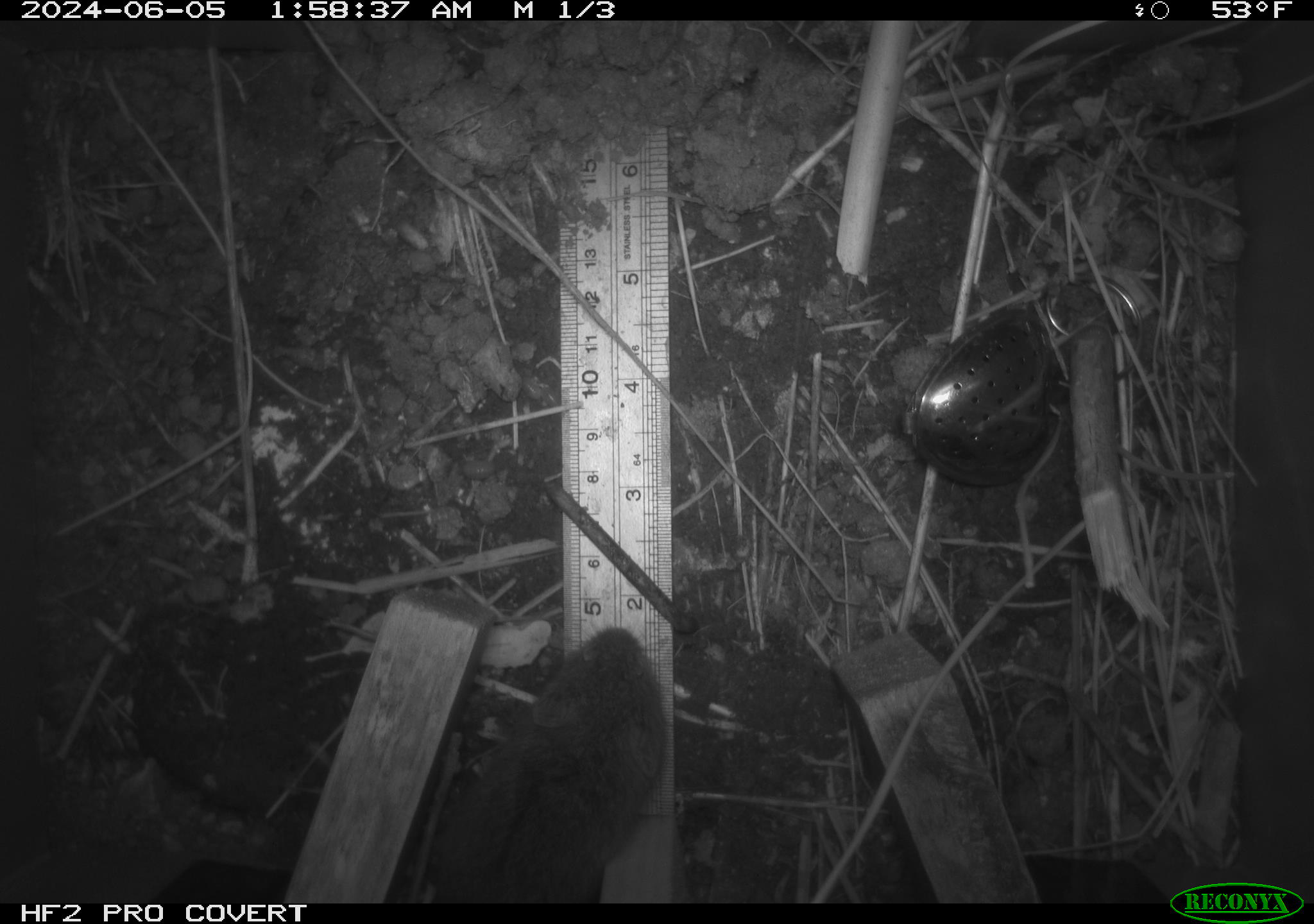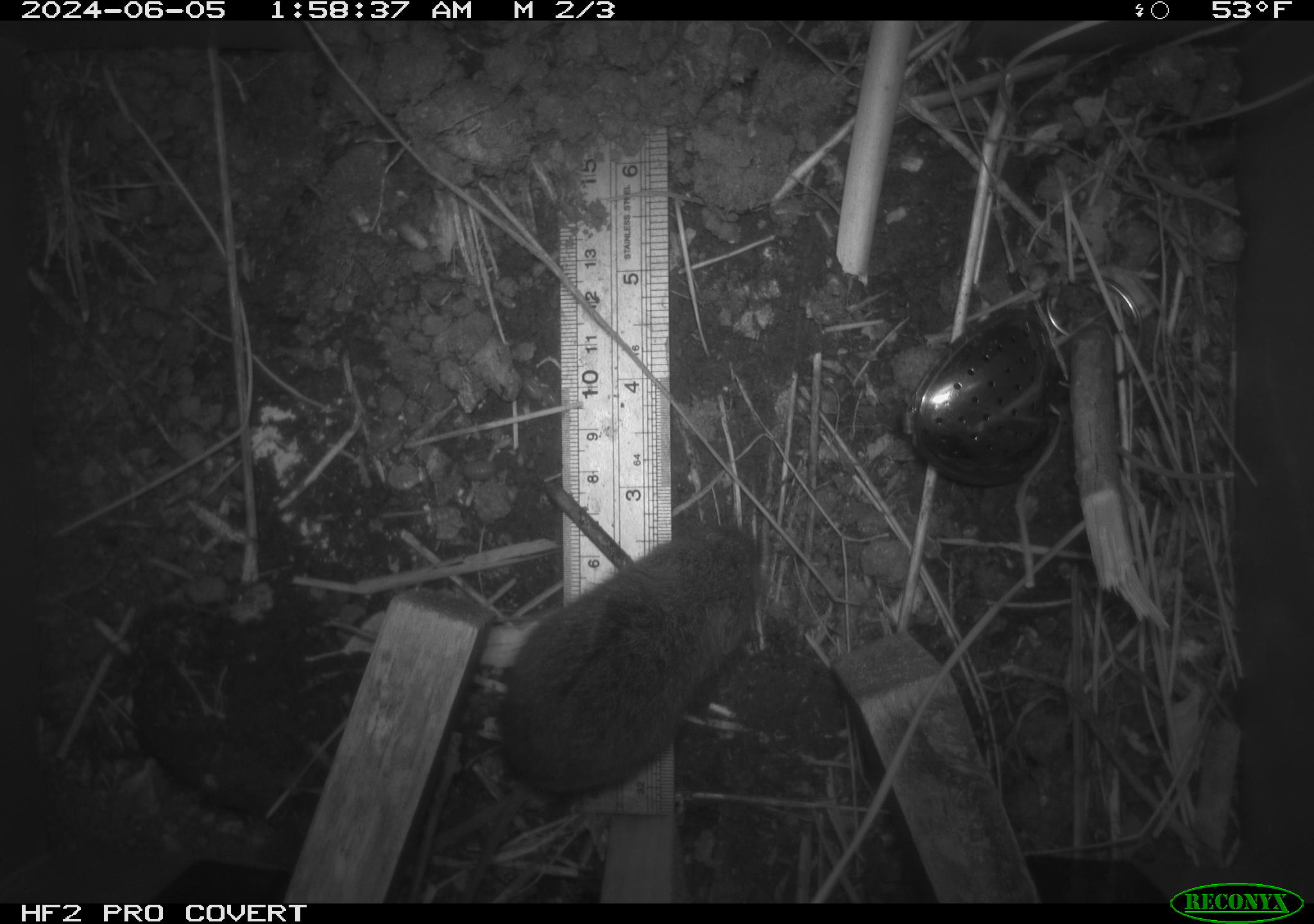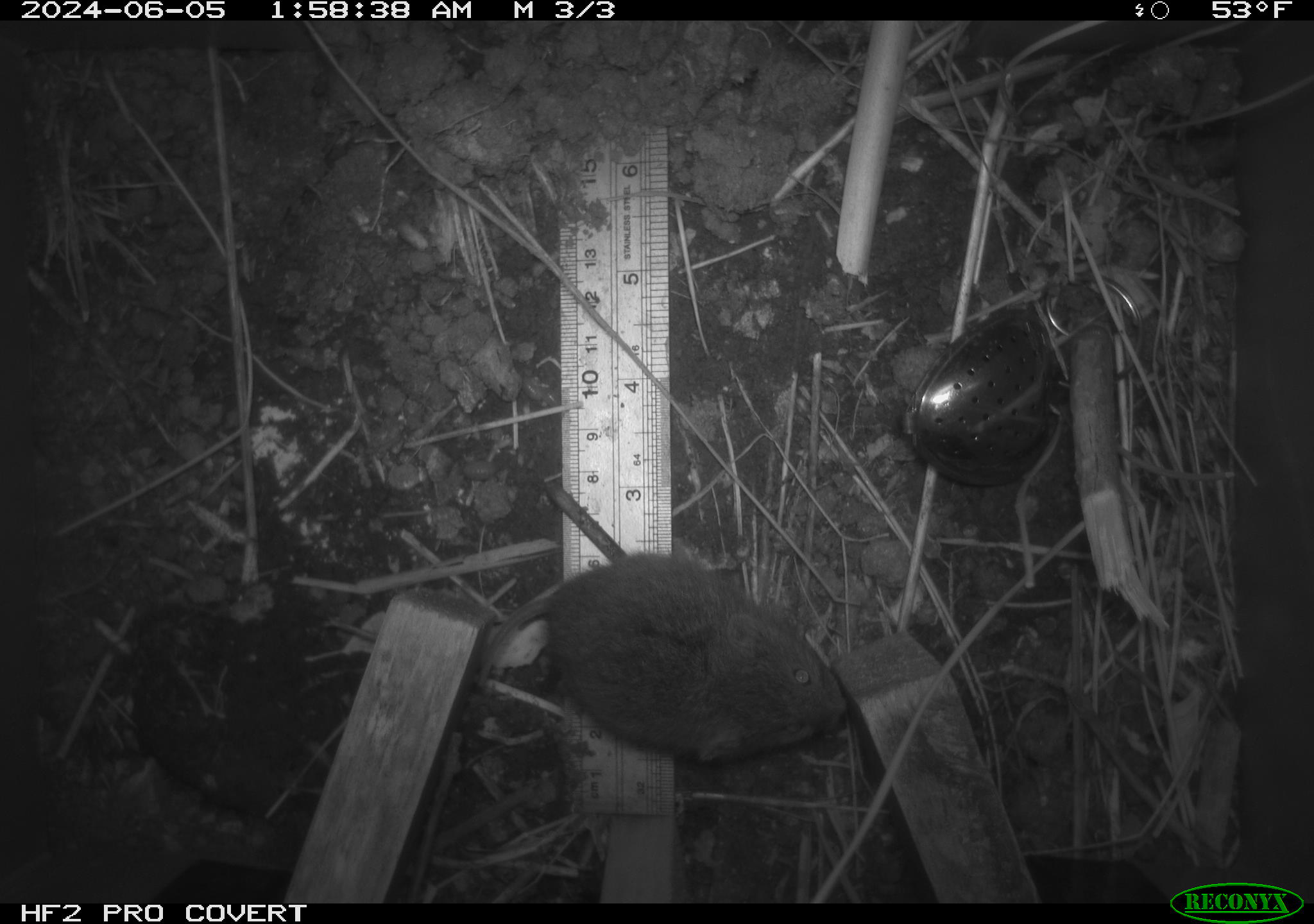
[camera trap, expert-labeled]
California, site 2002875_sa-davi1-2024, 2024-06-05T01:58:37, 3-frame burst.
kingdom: Animalia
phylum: Chordata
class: Mammalia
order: Rodentia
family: Cricetidae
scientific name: Arvicolinae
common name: voles, lemmings, and muskrats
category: arvicolinae subfamily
Arvicolinae subfamily (voles, lemmings, and muskrats) (Arvicolinae).